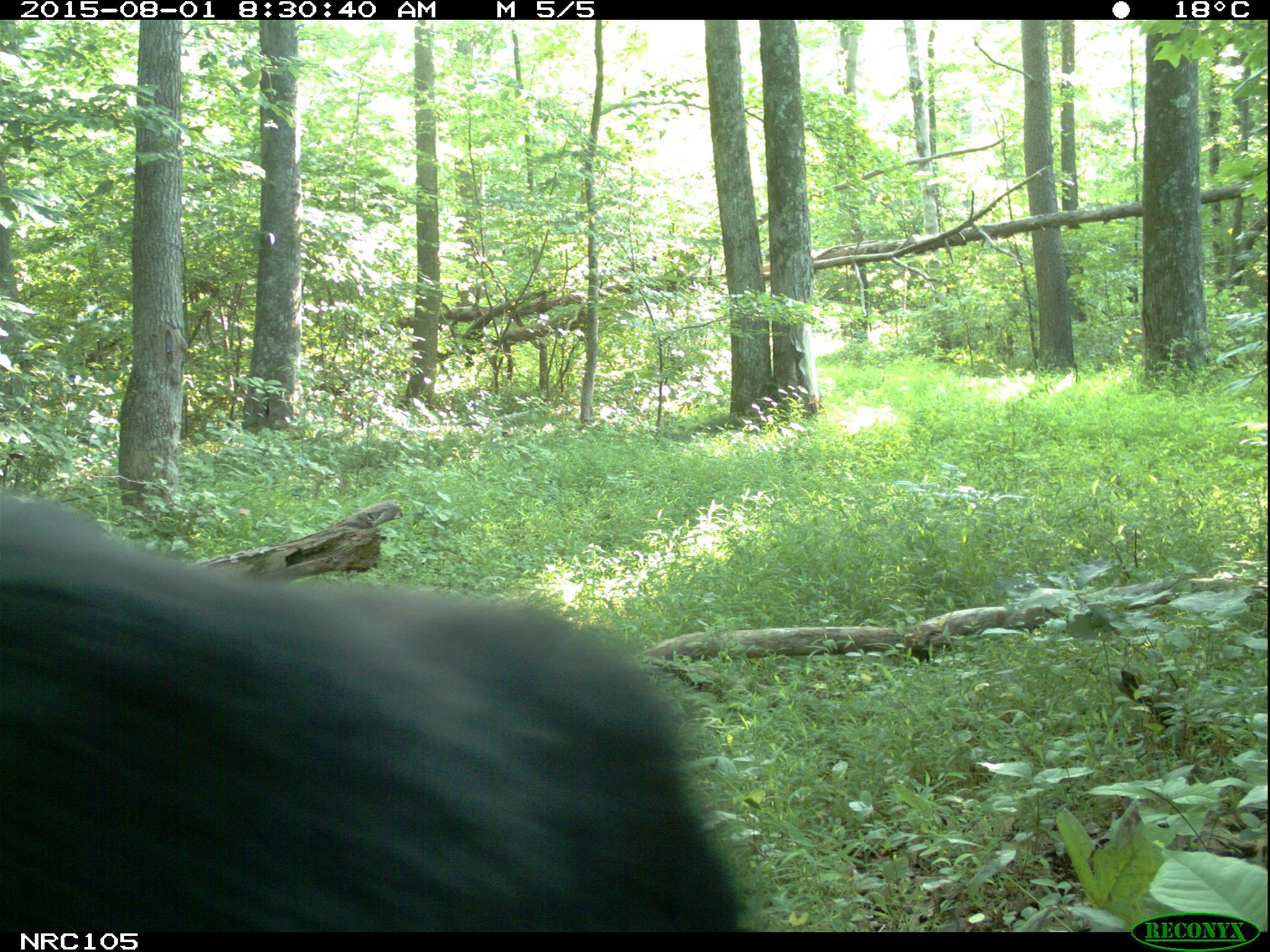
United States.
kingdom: Animalia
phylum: Chordata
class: Mammalia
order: Carnivora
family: Ursidae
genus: Ursus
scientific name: Ursus americanus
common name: american black bear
American Black Bear (Ursus americanus).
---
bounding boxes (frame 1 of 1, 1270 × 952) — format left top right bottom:
American Black Bear: 0 498 752 926